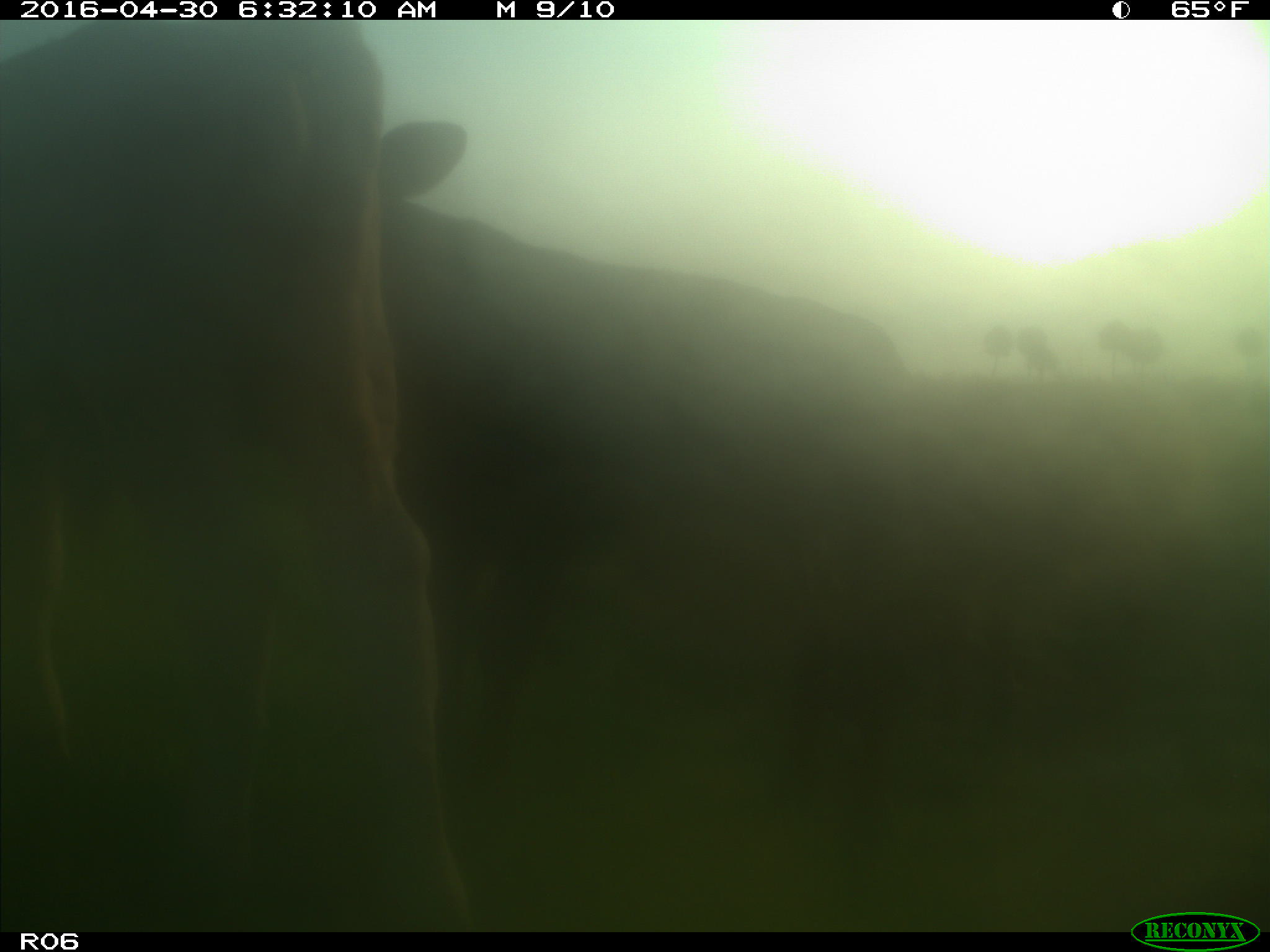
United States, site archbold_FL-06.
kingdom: Animalia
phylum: Chordata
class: Mammalia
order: Artiodactyla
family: Bovidae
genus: Bos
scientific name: Bos taurus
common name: domestic cow